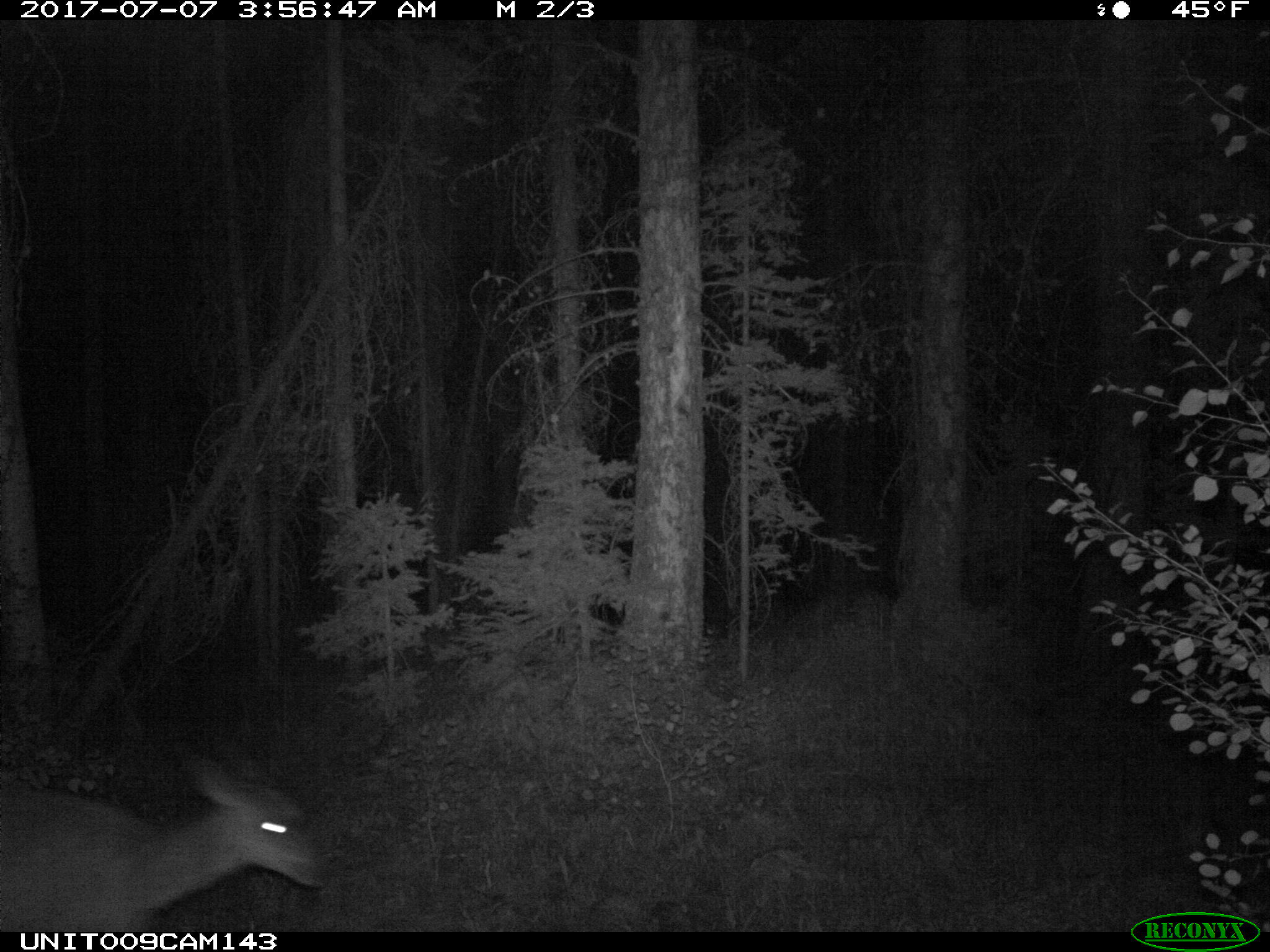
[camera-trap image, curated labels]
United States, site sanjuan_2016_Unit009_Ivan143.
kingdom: Animalia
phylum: Chordata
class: Mammalia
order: Artiodactyla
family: Cervidae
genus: Odocoileus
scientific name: Odocoileus hemionus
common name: mule deer